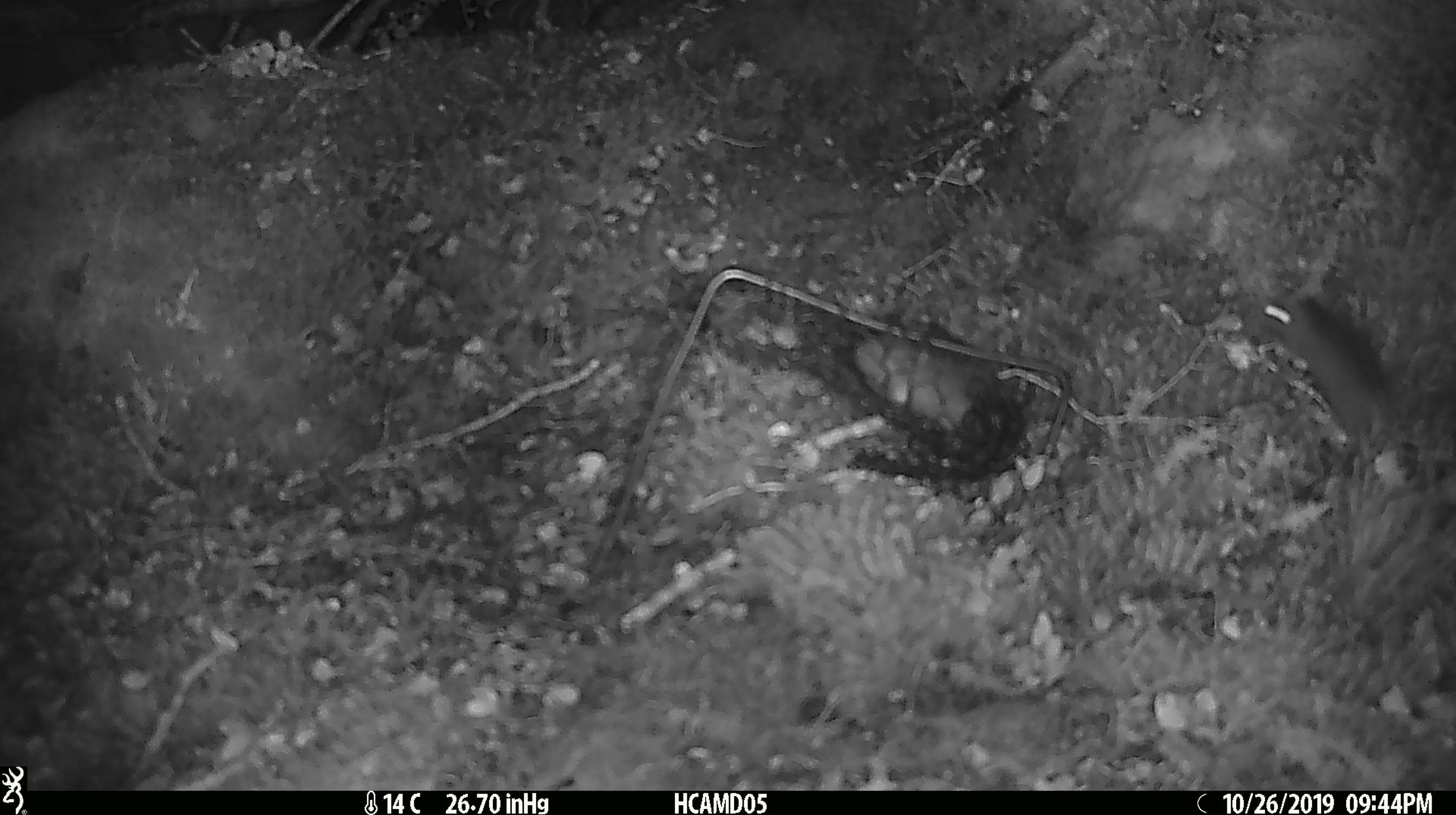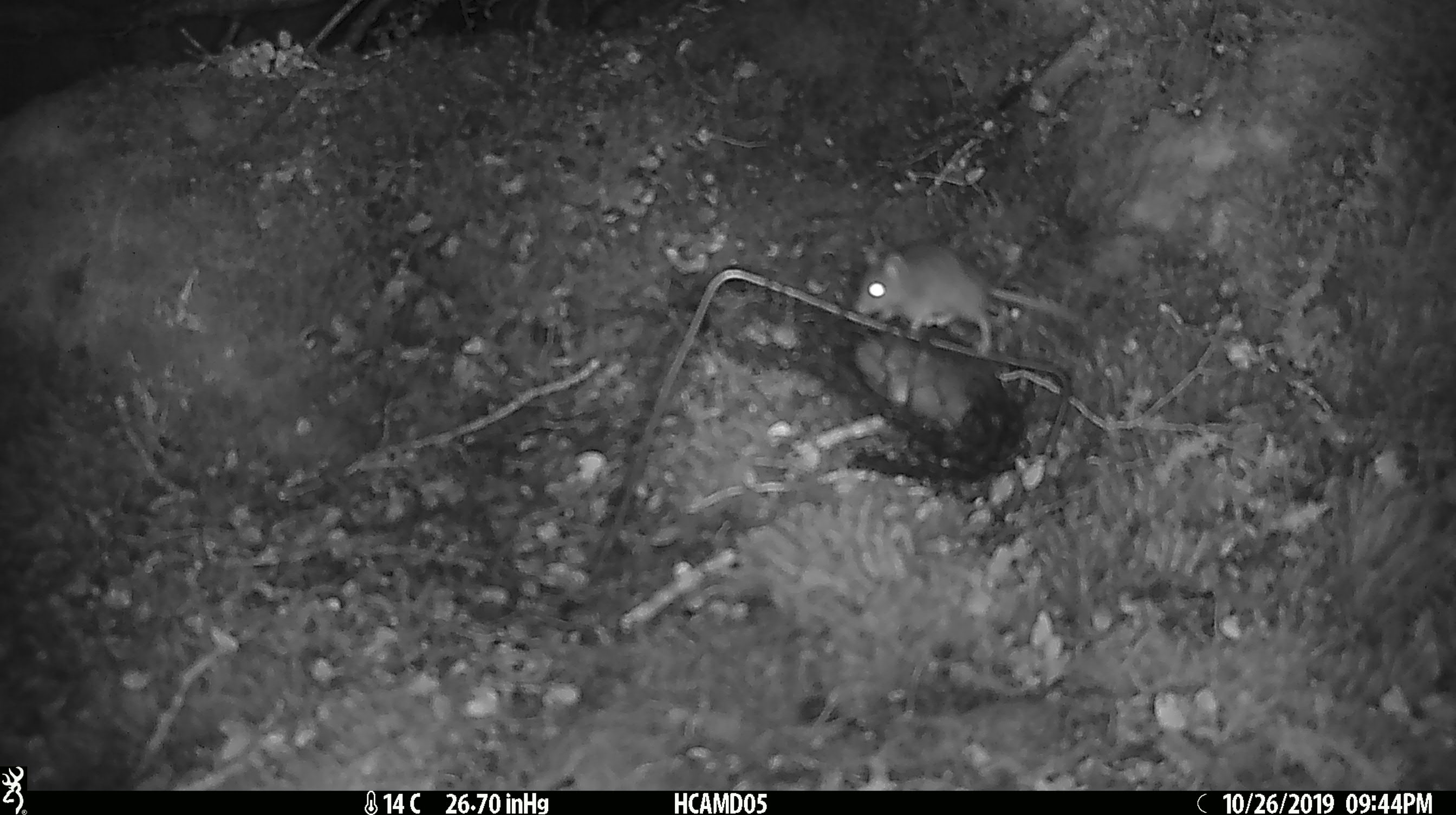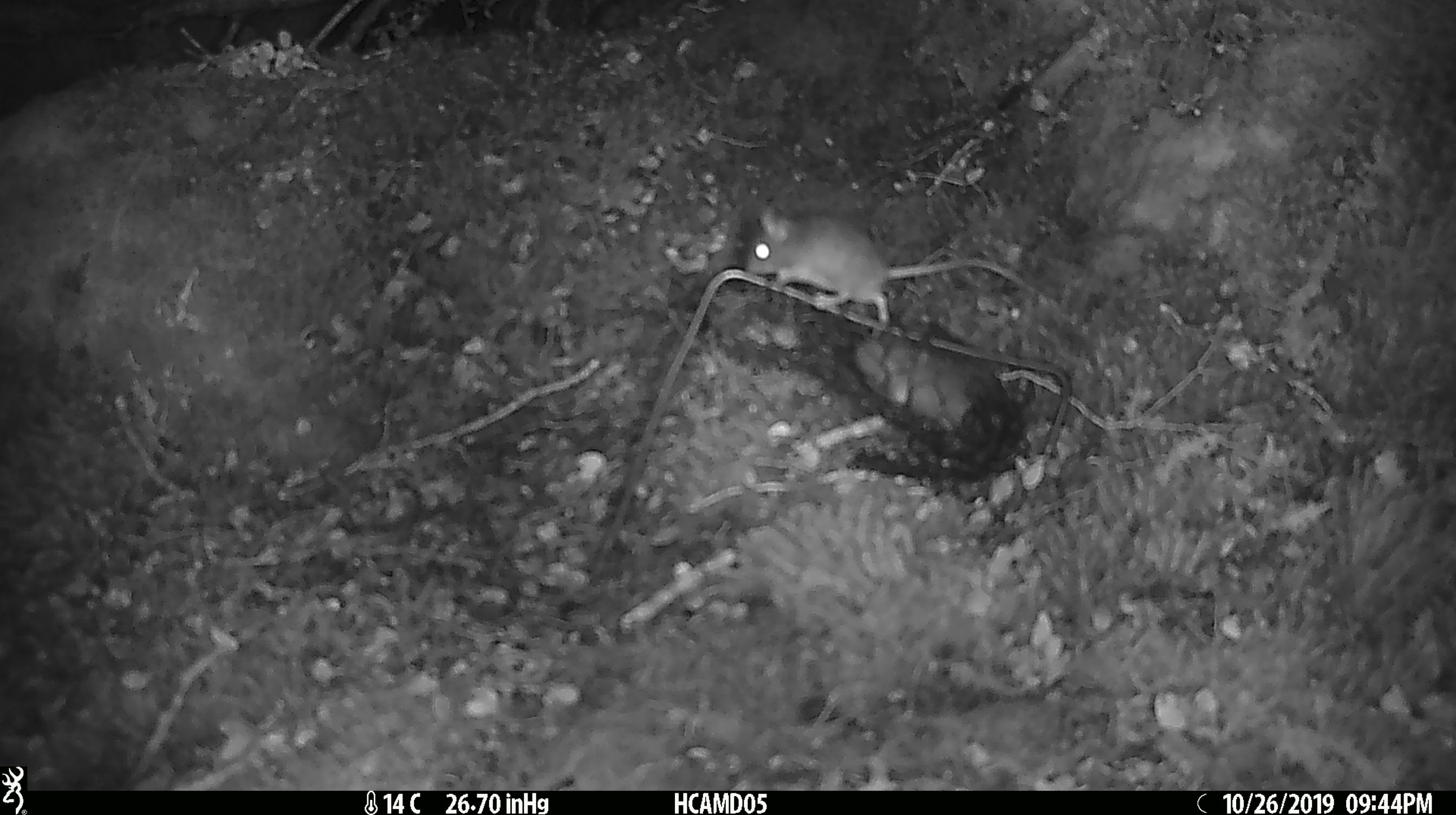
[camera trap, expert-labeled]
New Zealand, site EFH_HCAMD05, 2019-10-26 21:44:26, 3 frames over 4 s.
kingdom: Animalia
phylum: Chordata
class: Mammalia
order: Rodentia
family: Muridae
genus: Mus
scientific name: Mus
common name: mouse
Mouse (Mus).